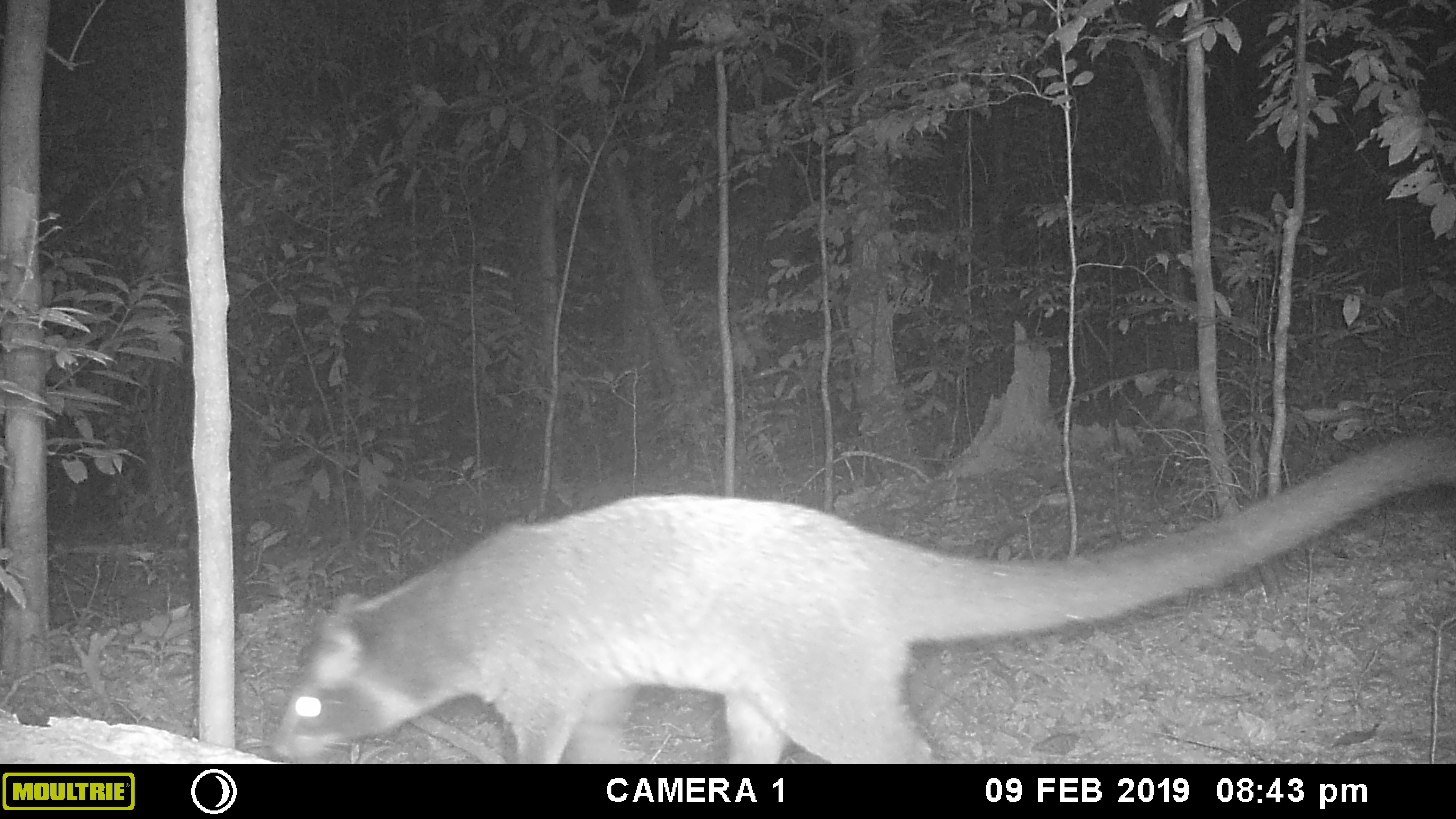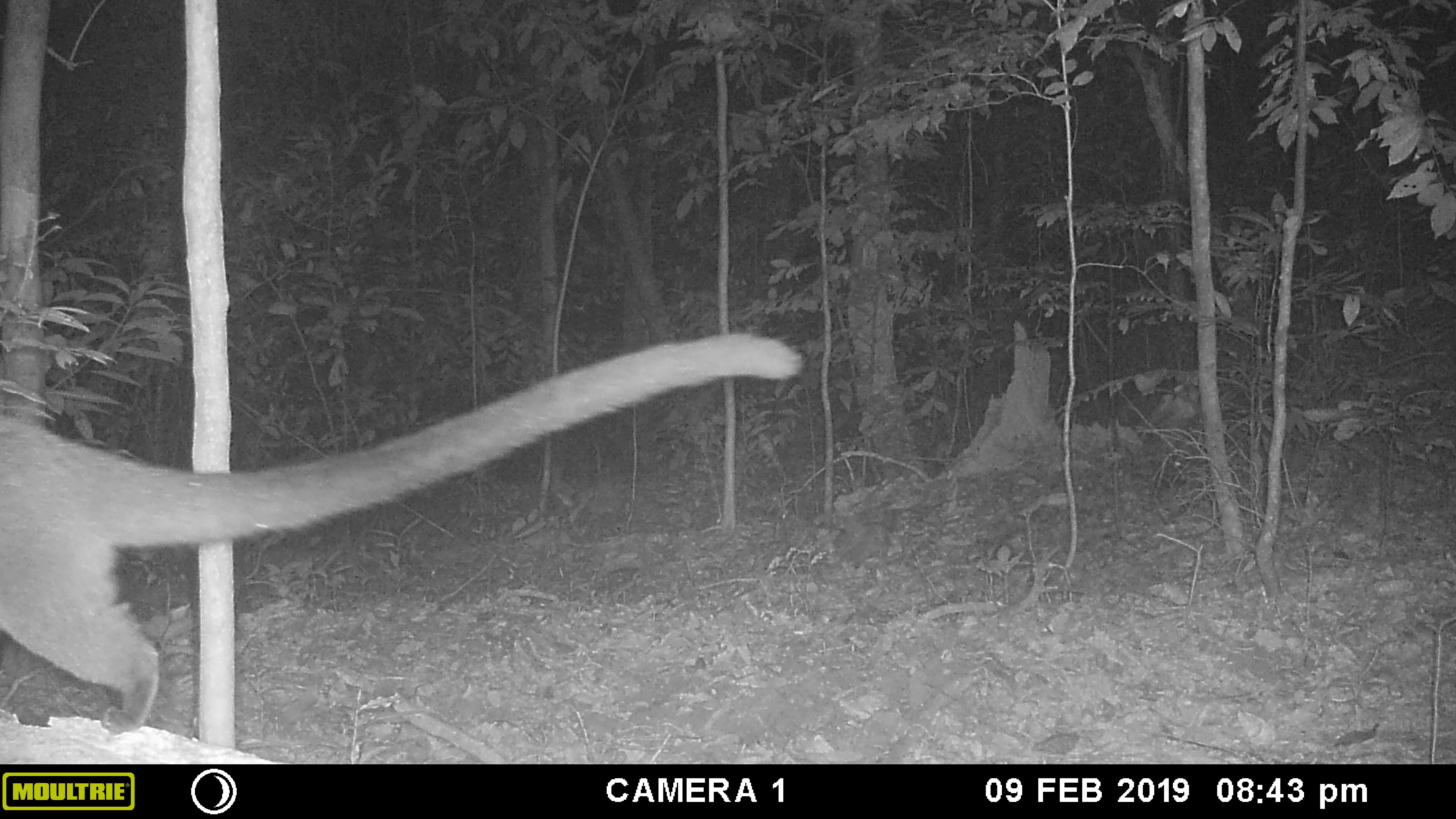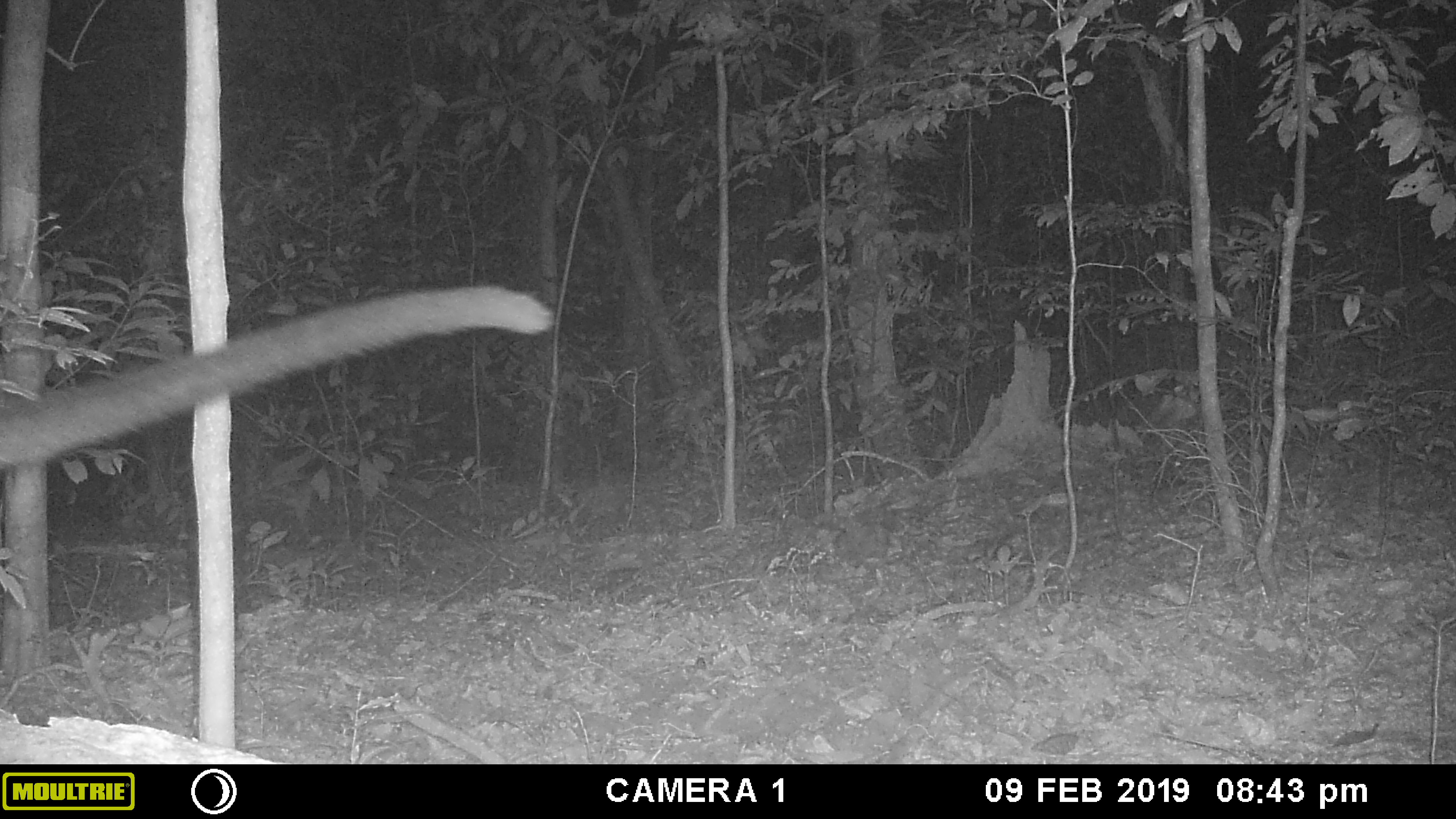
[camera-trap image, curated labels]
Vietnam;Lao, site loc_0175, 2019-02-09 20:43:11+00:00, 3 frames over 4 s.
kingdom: Animalia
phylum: Chordata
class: Mammalia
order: Carnivora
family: Viverridae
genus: Paguma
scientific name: Paguma larvata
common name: masked palm civet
Masked palm civet (Paguma larvata). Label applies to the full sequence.